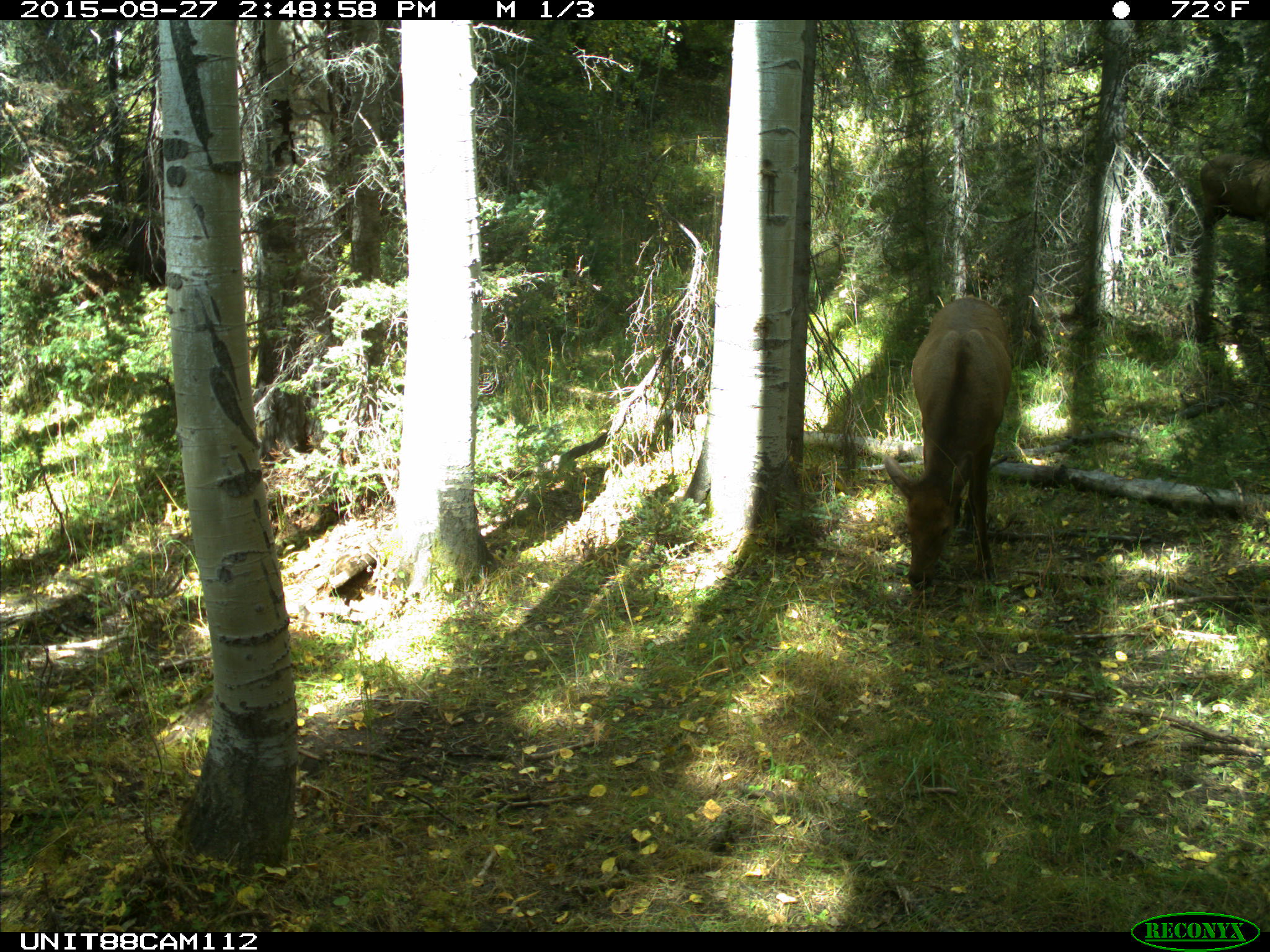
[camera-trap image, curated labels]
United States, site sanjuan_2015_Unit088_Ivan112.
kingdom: Animalia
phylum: Chordata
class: Mammalia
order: Artiodactyla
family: Cervidae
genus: Cervus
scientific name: Cervus elaphus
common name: red deer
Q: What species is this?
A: Cervus elaphus (red deer).